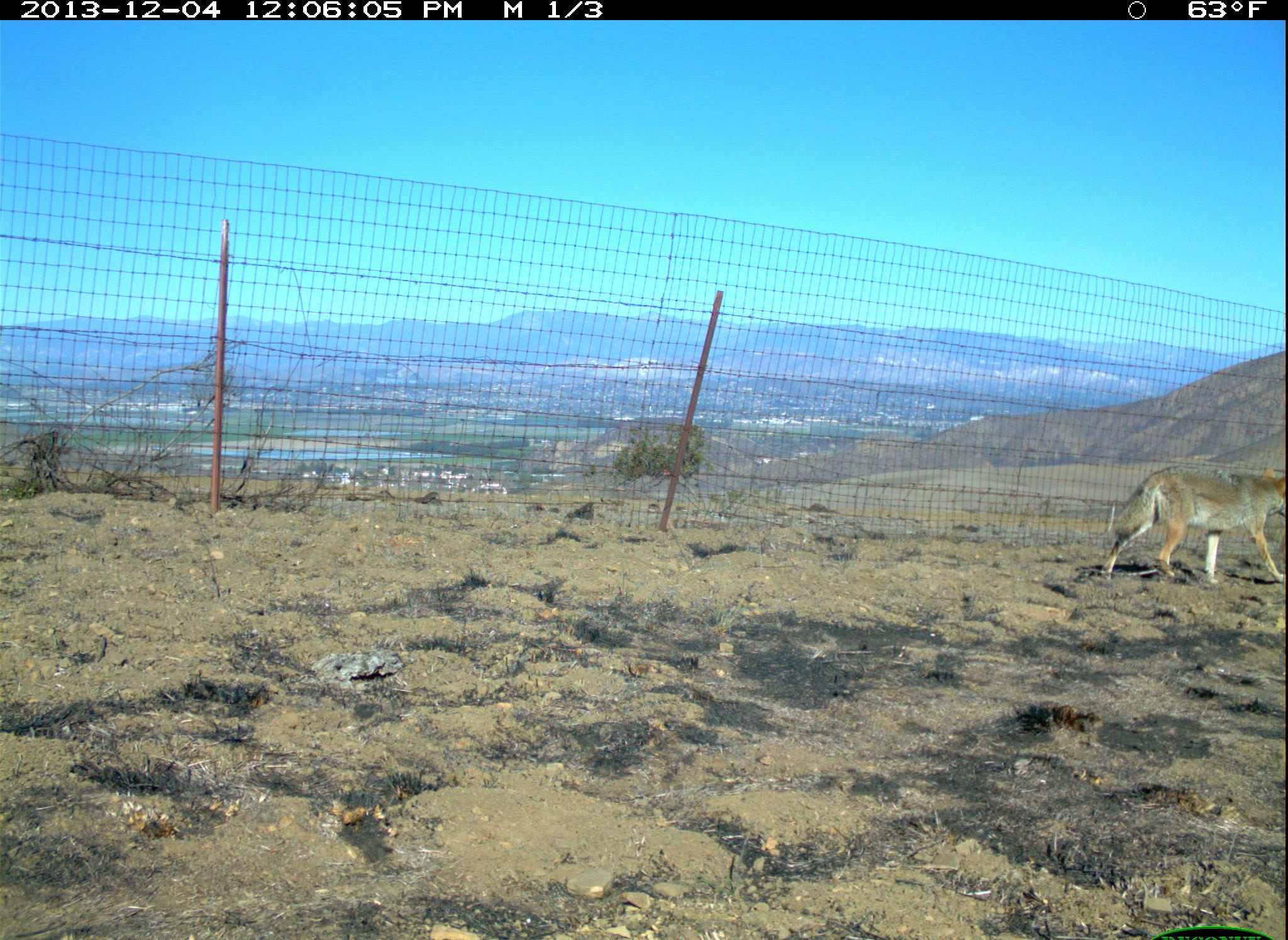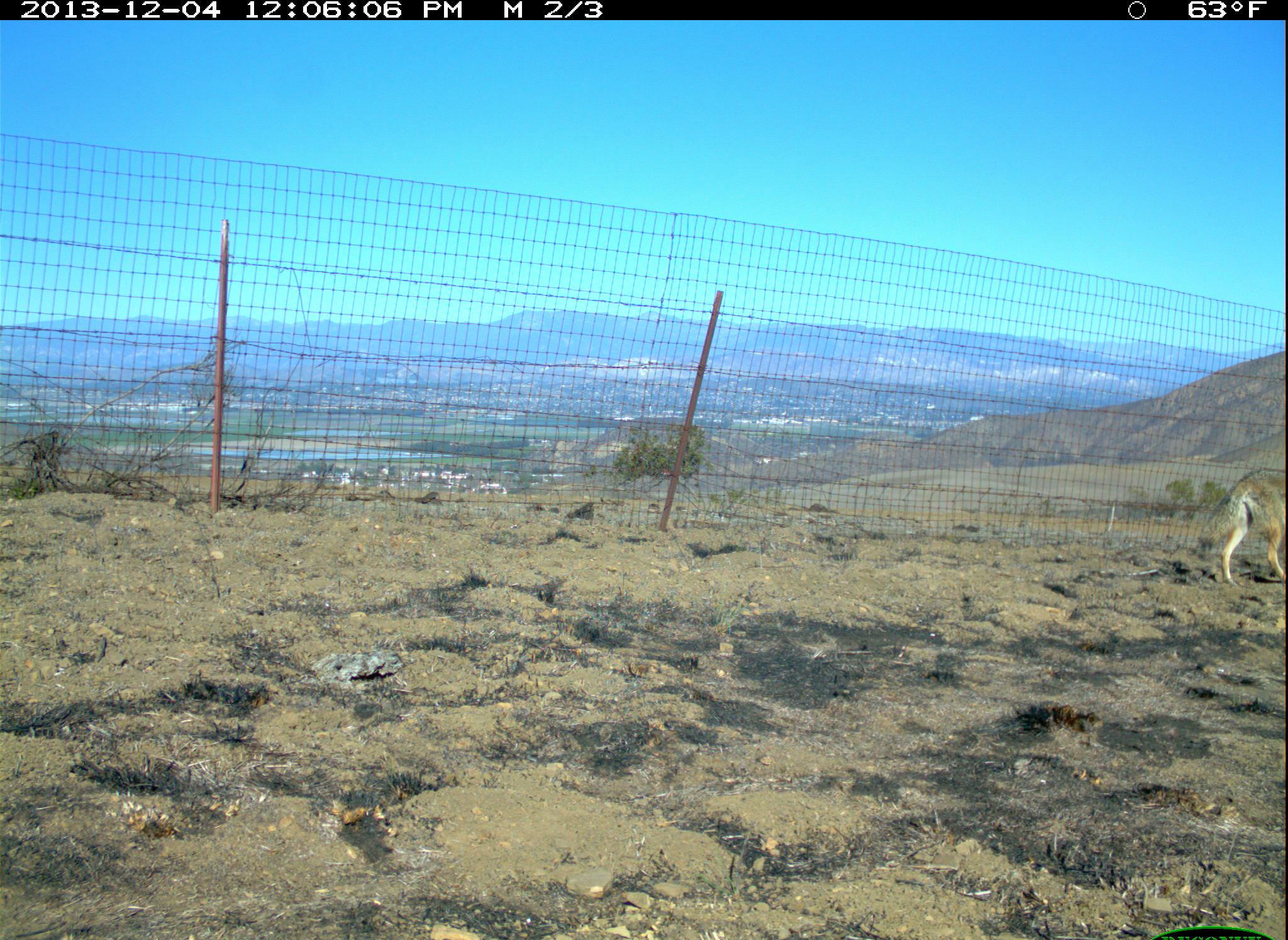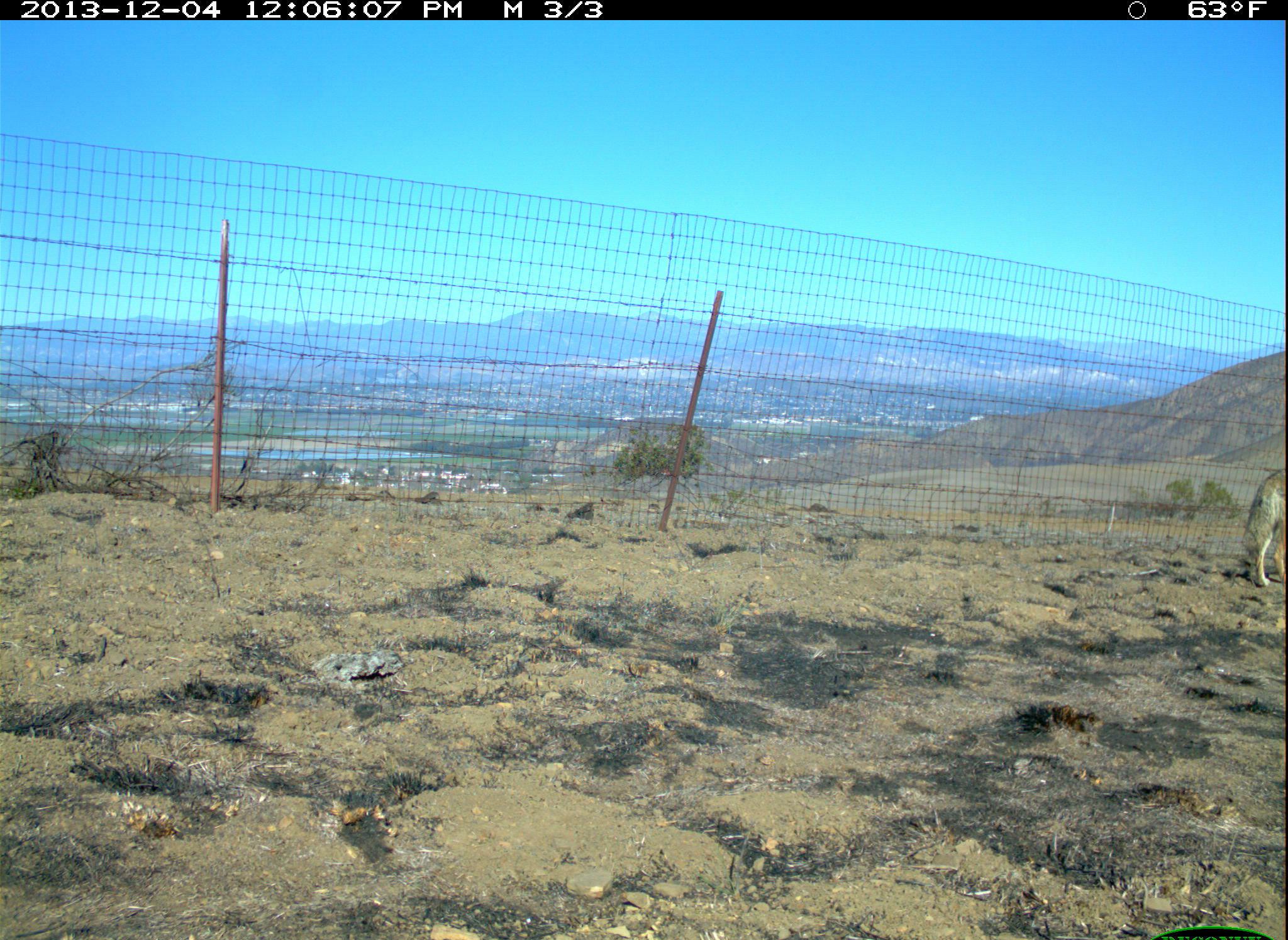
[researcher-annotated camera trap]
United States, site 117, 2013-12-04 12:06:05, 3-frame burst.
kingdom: Animalia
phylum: Chordata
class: Mammalia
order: Carnivora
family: Canidae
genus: Canis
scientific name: Canis latrans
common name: coyote